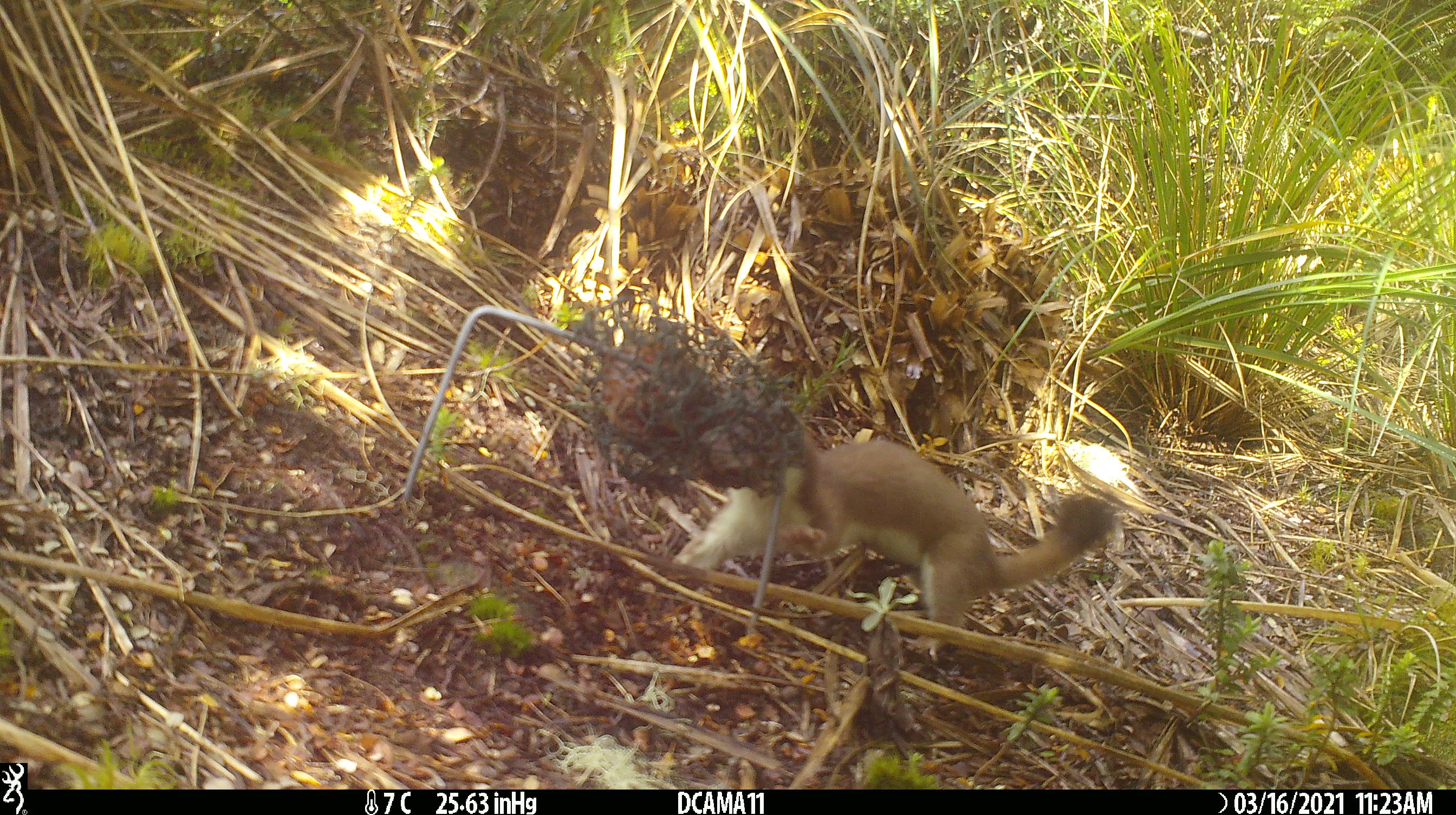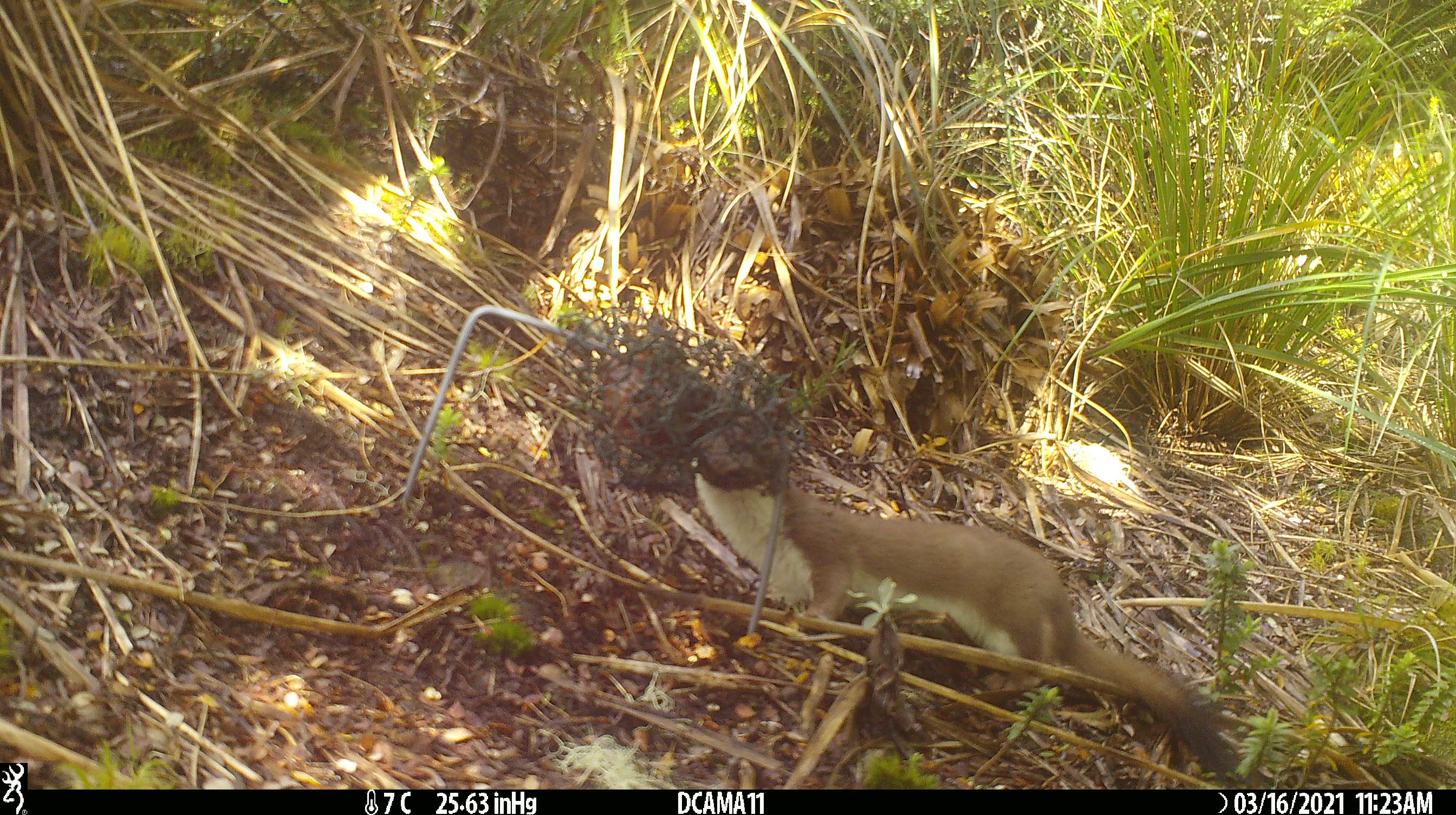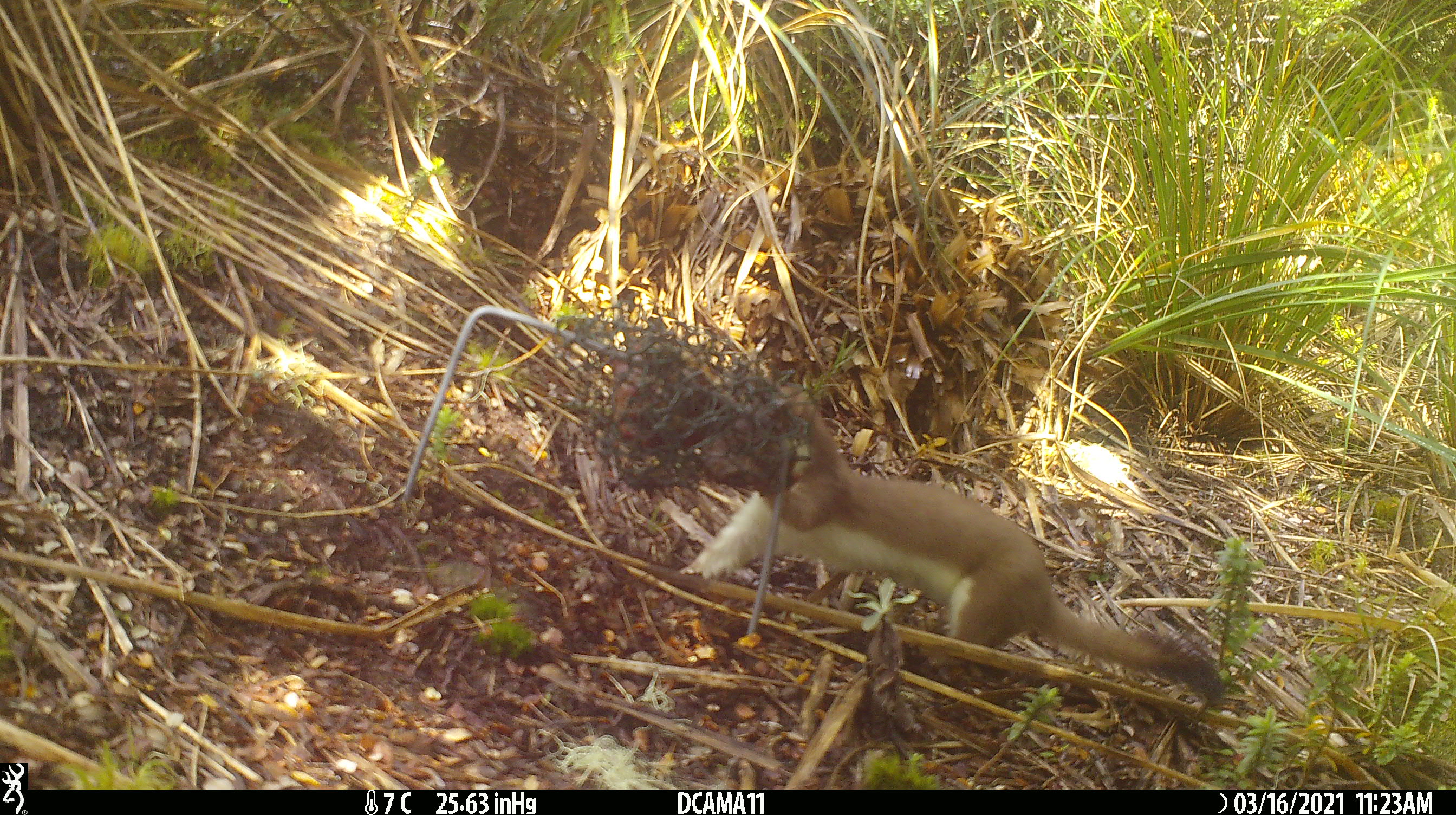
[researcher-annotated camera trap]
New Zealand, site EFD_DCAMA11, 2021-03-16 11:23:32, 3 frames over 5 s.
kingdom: Animalia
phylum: Chordata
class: Mammalia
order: Carnivora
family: Mustelidae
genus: Mustela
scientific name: Mustela erminea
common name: stoat